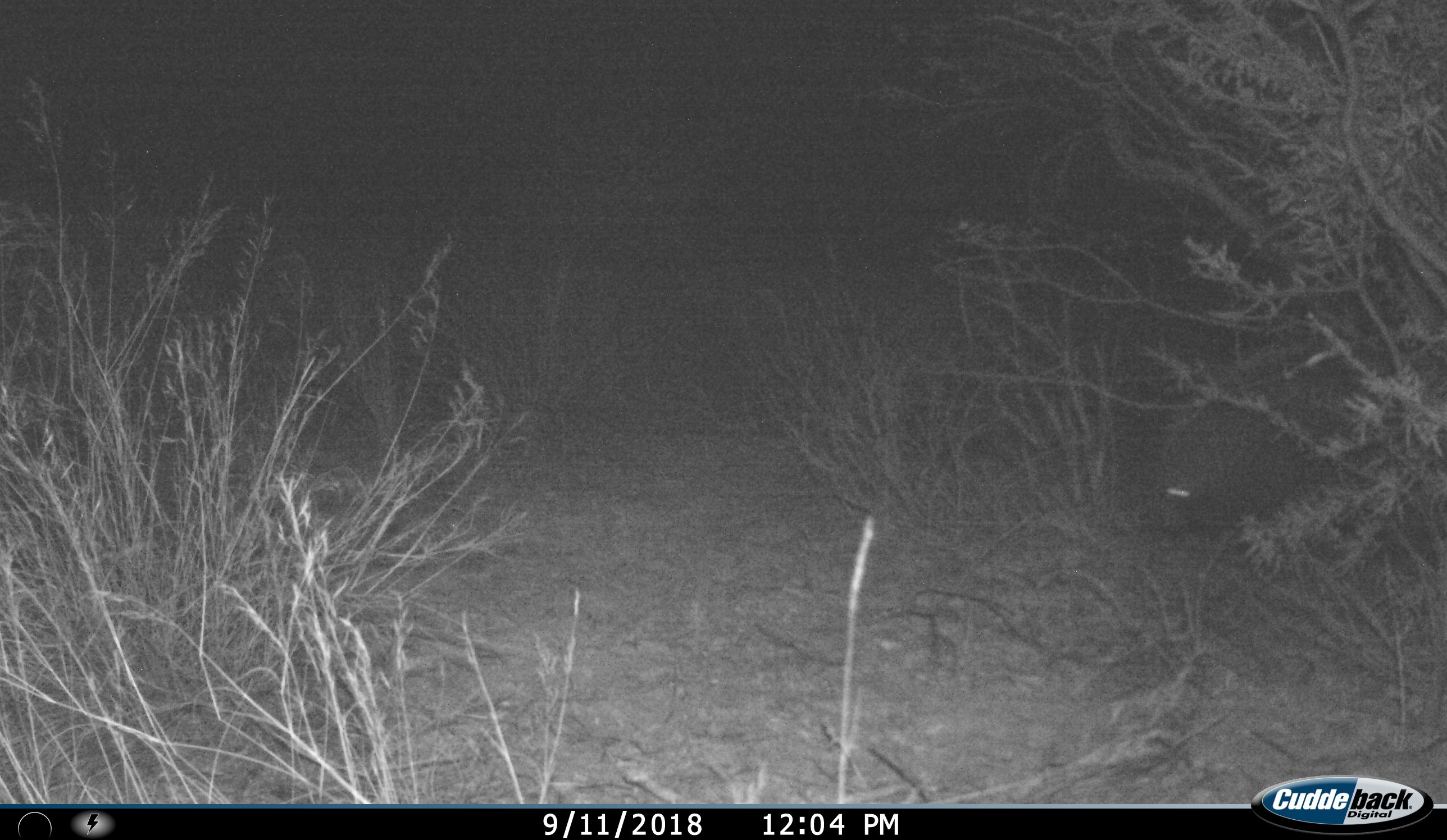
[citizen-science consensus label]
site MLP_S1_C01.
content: unidentified animal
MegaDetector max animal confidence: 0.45